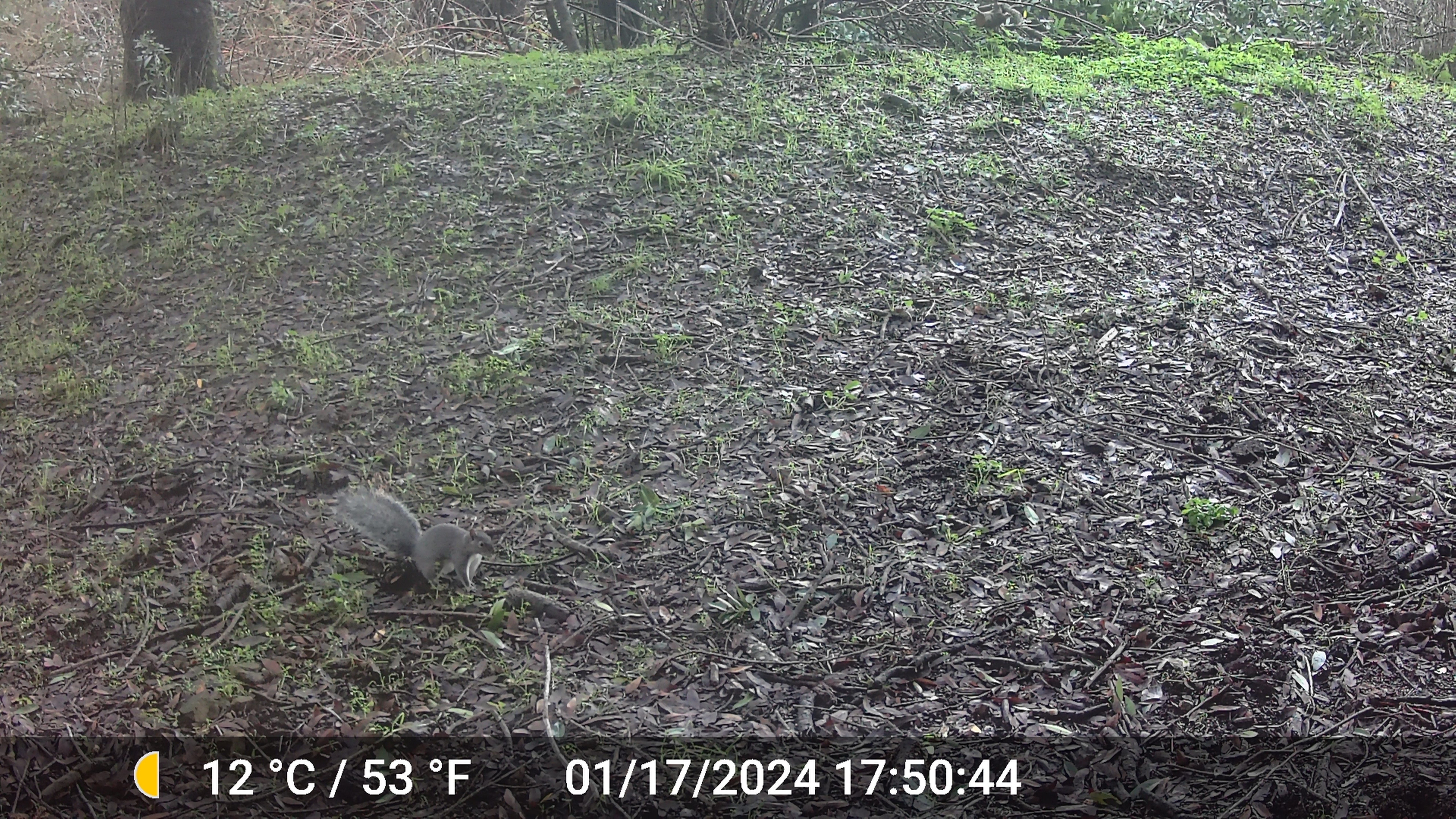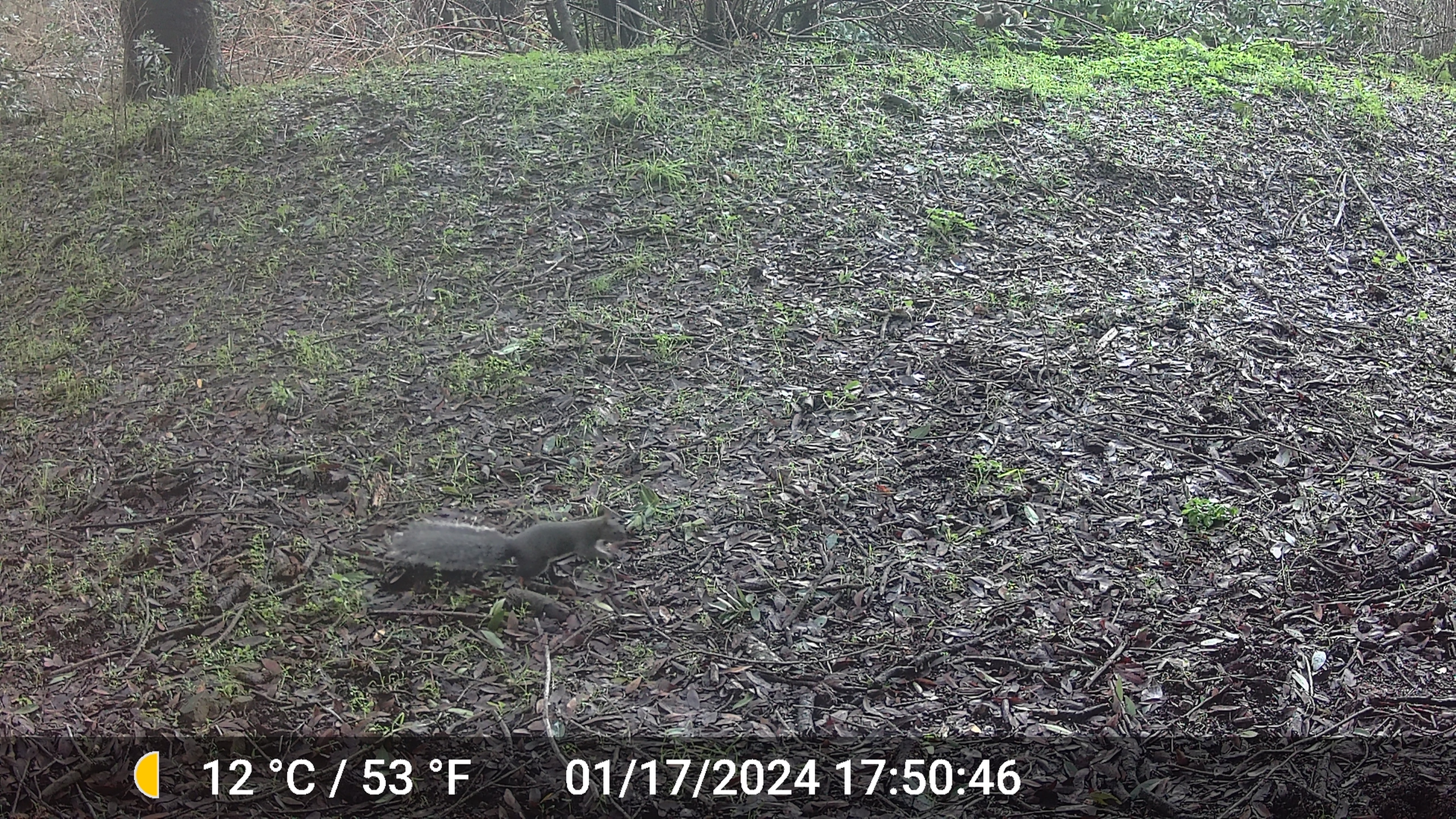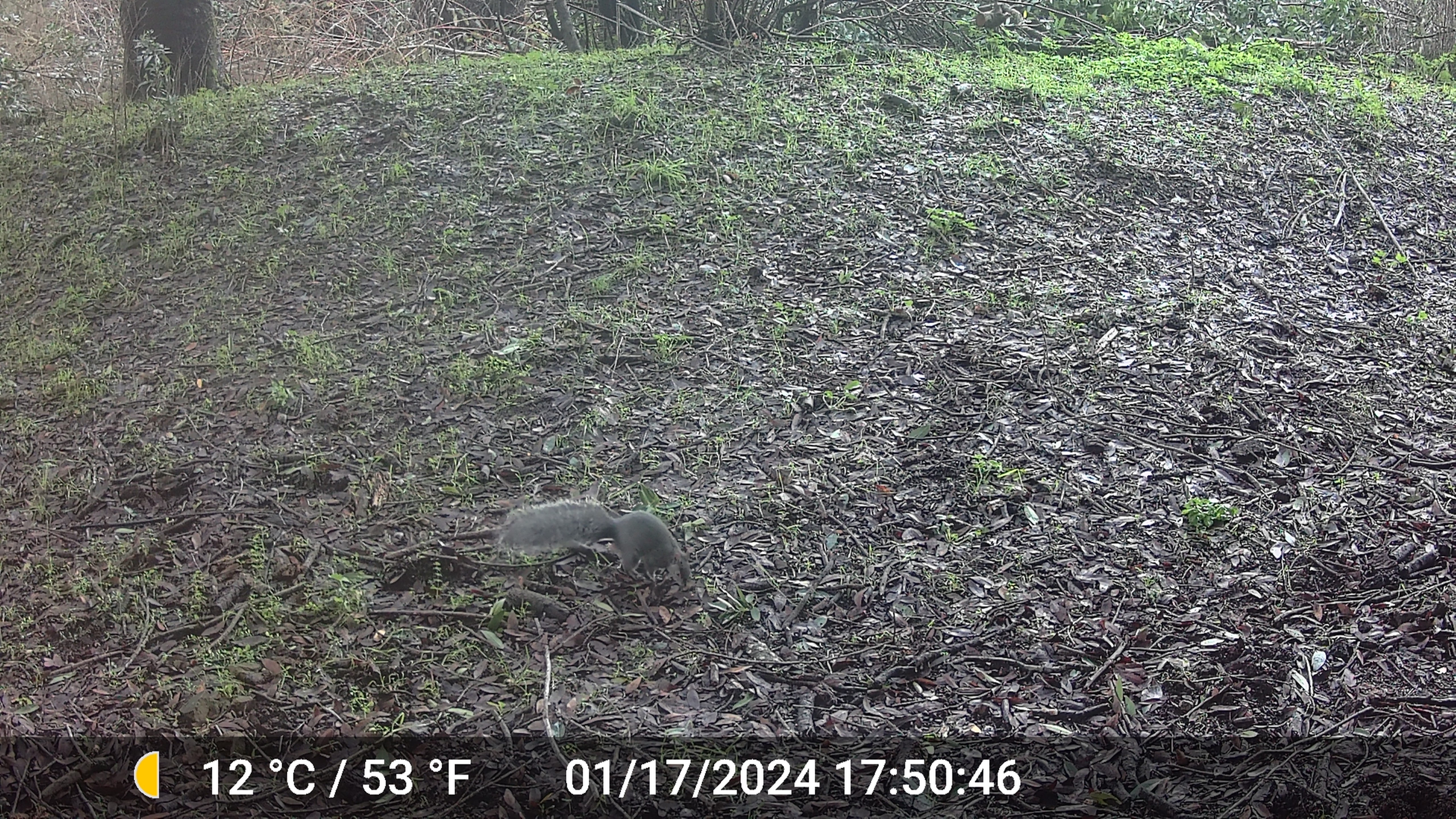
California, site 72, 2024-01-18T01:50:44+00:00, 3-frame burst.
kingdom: Animalia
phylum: Chordata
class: Mammalia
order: Rodentia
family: Sciuridae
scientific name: Sciuridae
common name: squirrel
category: unknown squirrel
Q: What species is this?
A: Unknown squirrel (squirrel) (Sciuridae).